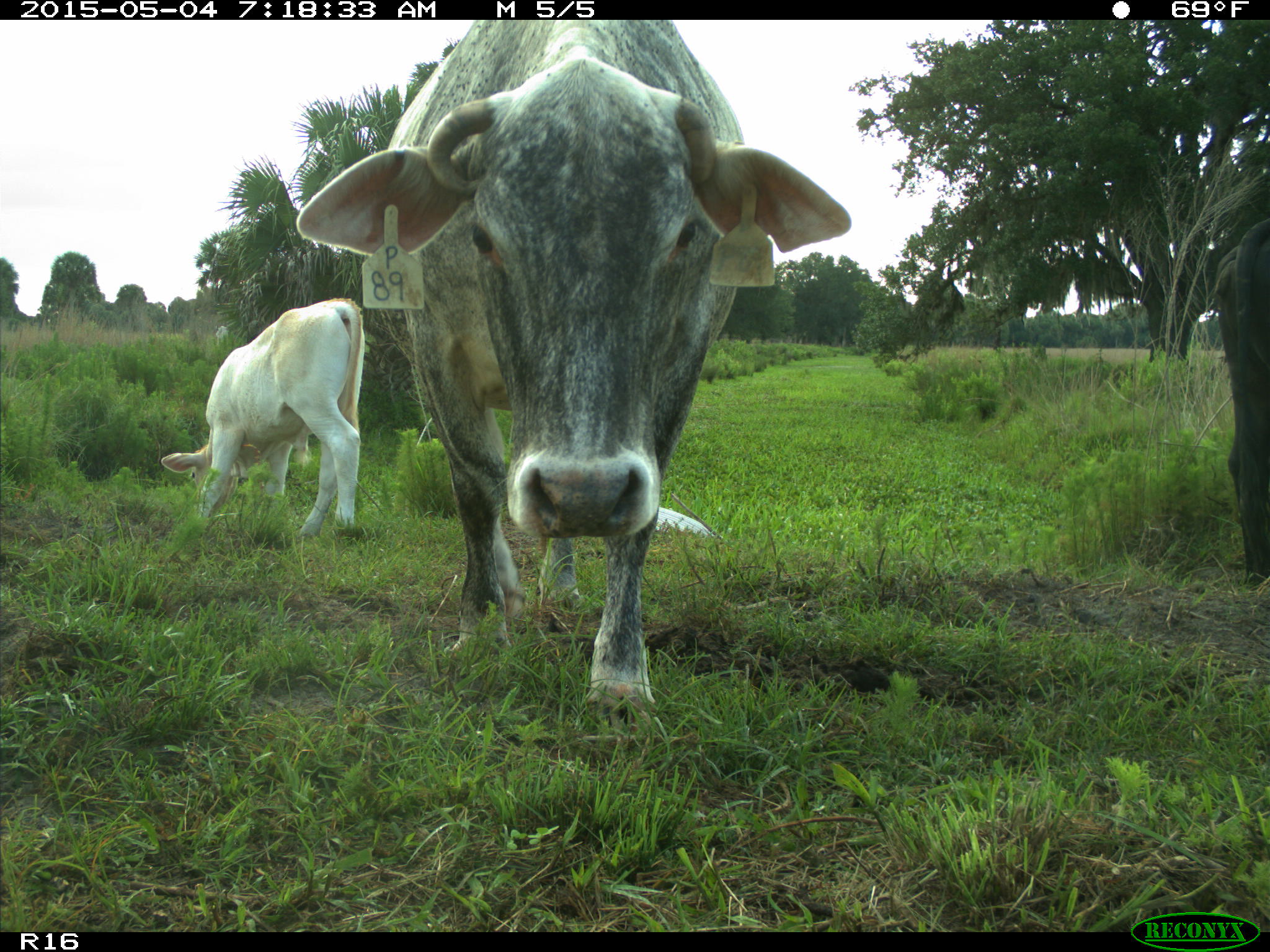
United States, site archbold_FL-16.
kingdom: Animalia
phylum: Chordata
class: Mammalia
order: Artiodactyla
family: Bovidae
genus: Bos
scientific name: Bos taurus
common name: domestic cow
Bos taurus (domestic cow).